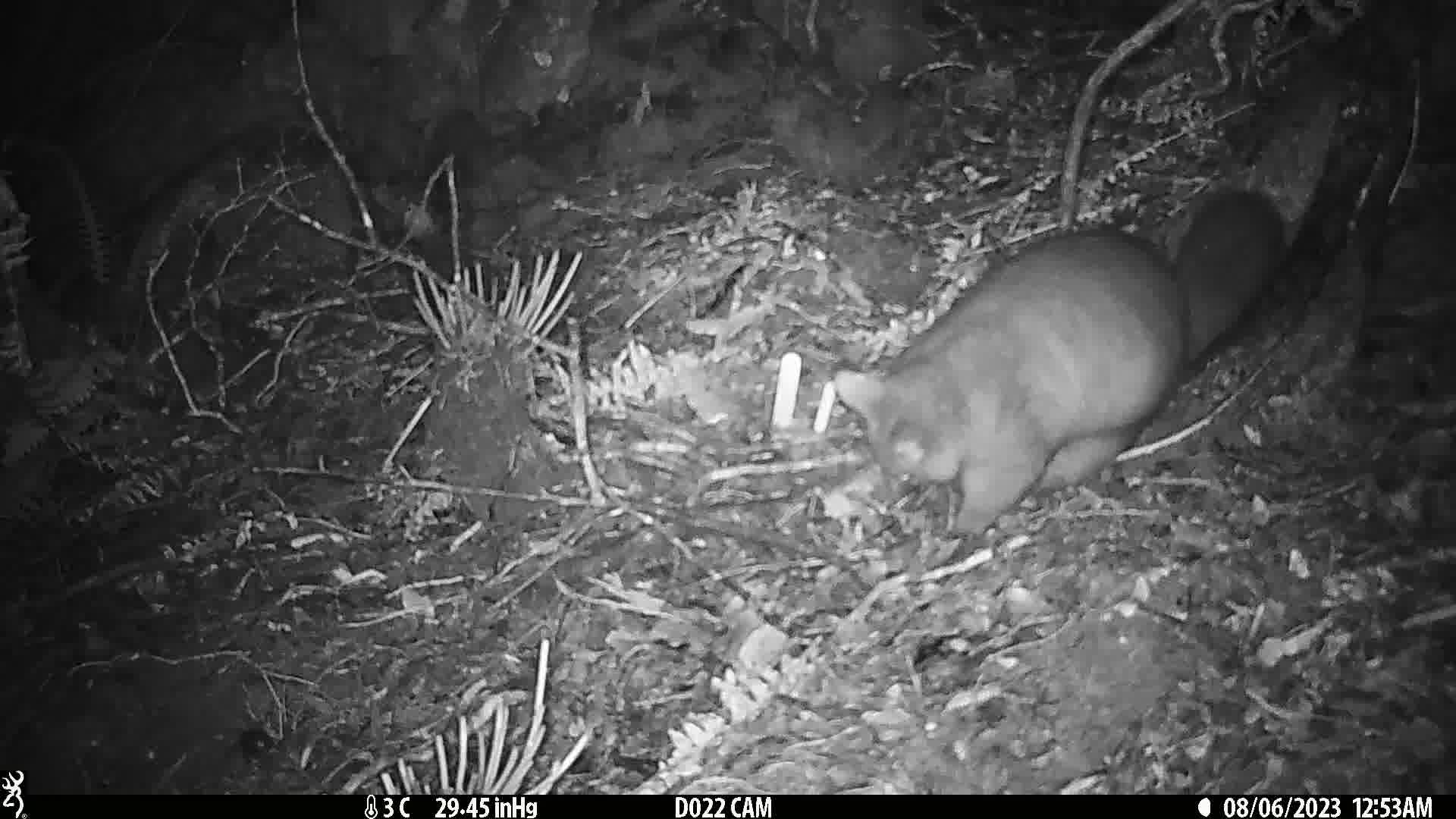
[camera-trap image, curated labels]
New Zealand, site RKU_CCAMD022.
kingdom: Animalia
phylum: Chordata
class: Mammalia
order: Diprotodontia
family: Phalangeridae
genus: Trichosurus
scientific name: Trichosurus vulpecula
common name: common brushtail possum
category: possum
Possum (common brushtail possum) (Trichosurus vulpecula).